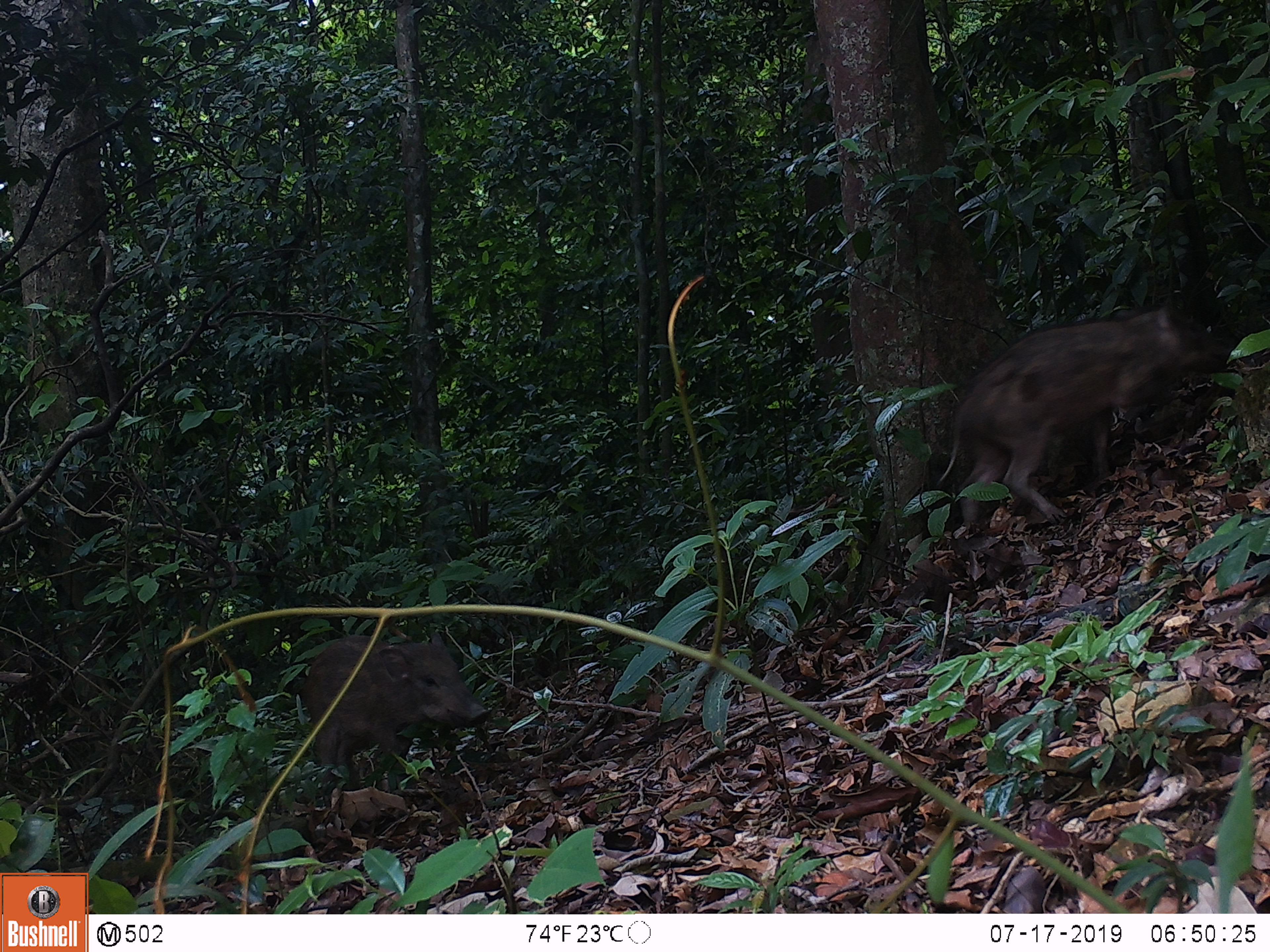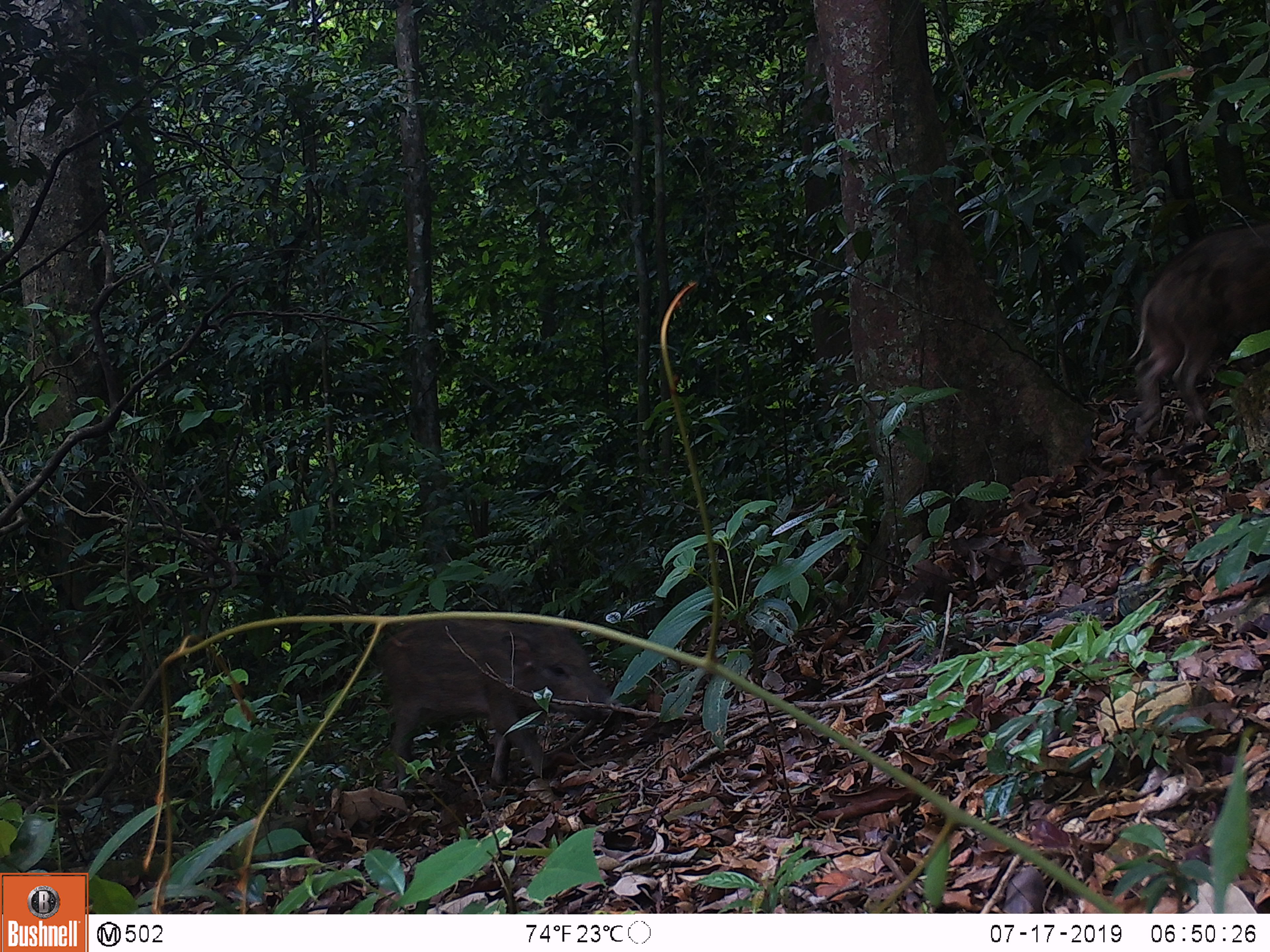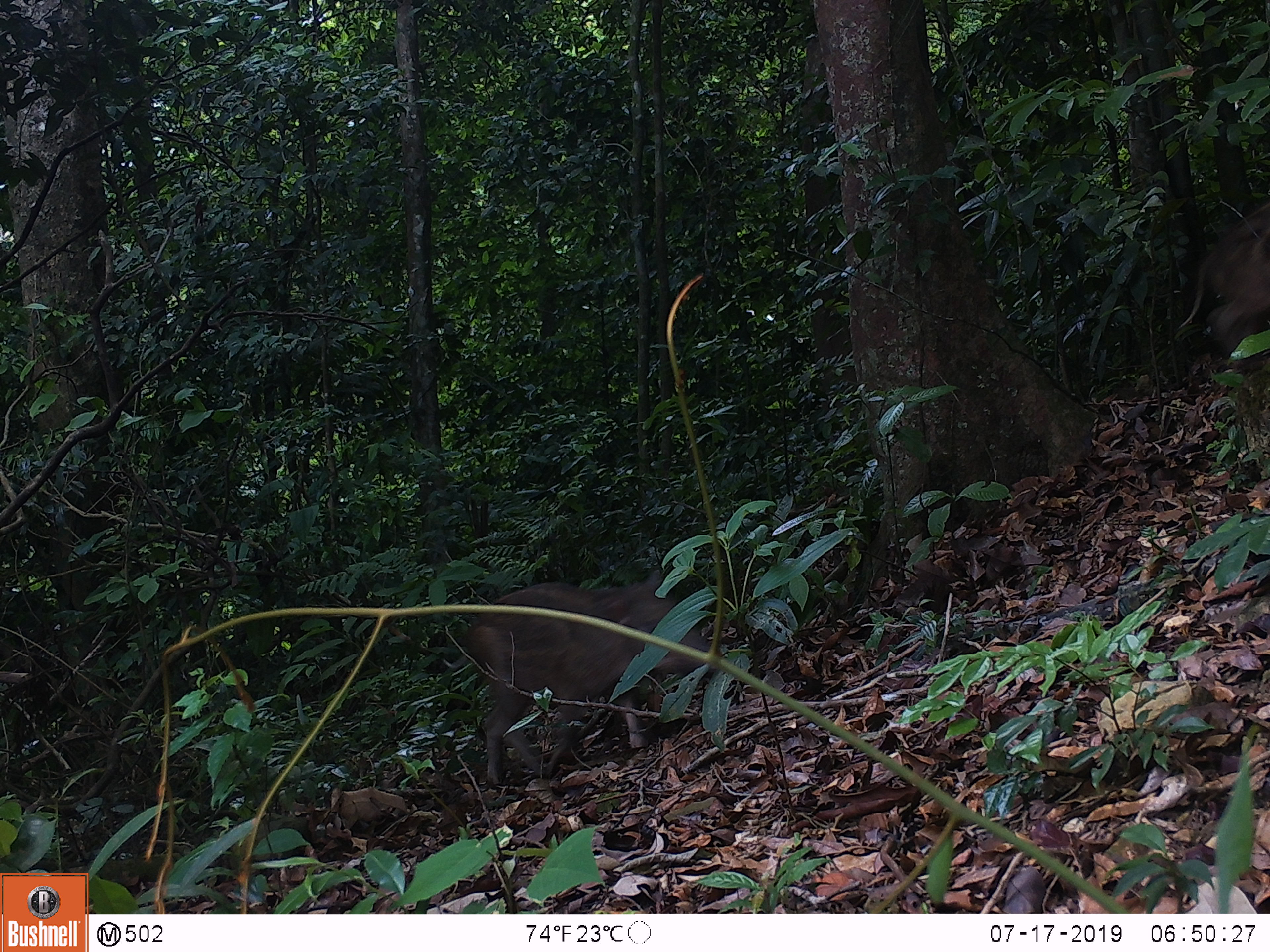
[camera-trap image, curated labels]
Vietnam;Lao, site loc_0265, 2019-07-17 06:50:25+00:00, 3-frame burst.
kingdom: Animalia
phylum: Chordata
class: Mammalia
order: Artiodactyla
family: Suidae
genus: Sus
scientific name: Sus scrofa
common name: eurasian wild pig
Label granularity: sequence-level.